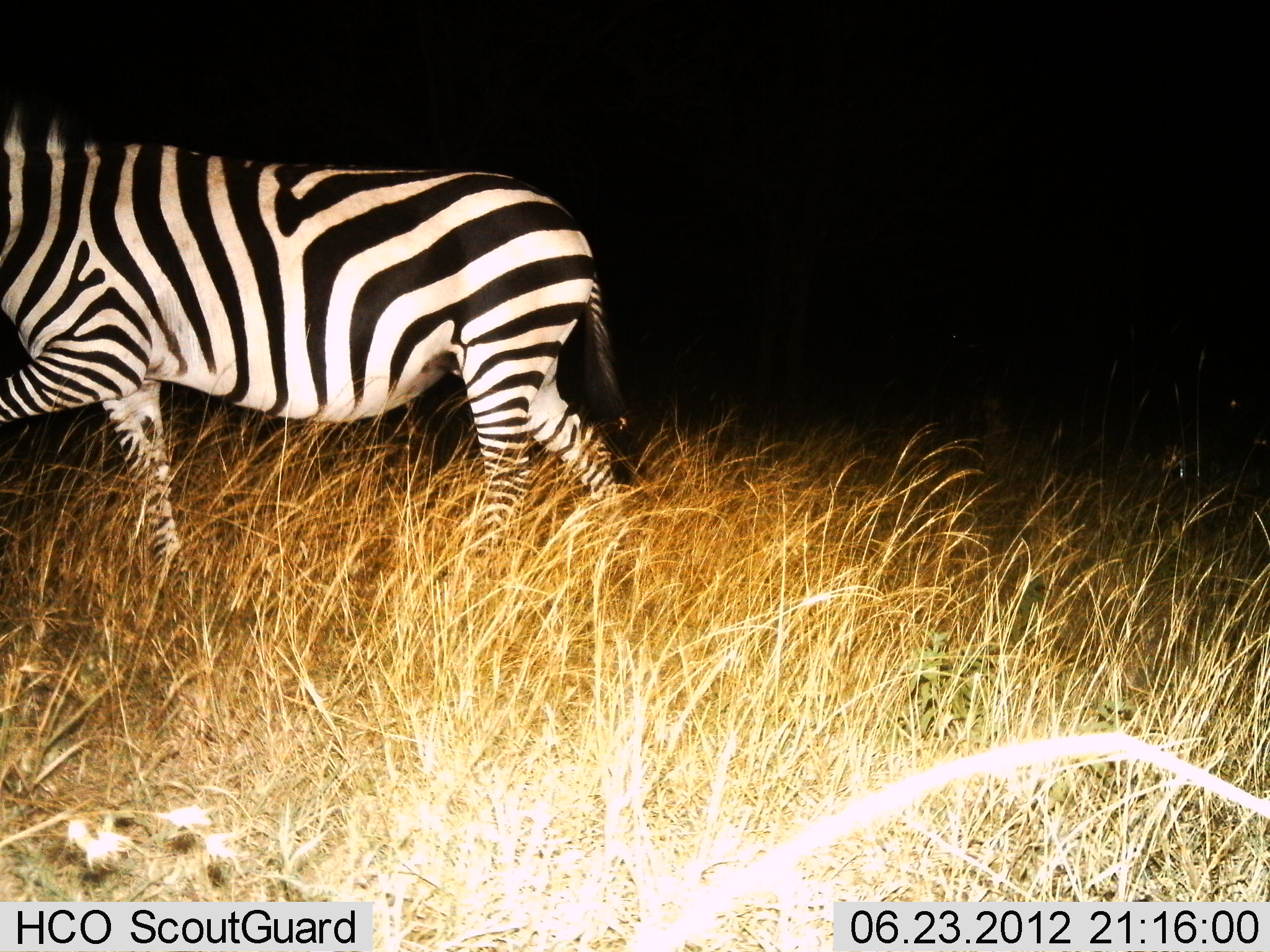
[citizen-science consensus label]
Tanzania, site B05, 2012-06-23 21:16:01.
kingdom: Animalia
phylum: Chordata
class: Mammalia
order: Perissodactyla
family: Equidae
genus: Equus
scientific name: Equus quagga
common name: plains zebra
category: zebra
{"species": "zebra (plains zebra) (Equus quagga)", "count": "1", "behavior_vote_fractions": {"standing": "10%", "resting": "0%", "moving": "90%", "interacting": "0%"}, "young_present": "0%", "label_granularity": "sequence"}